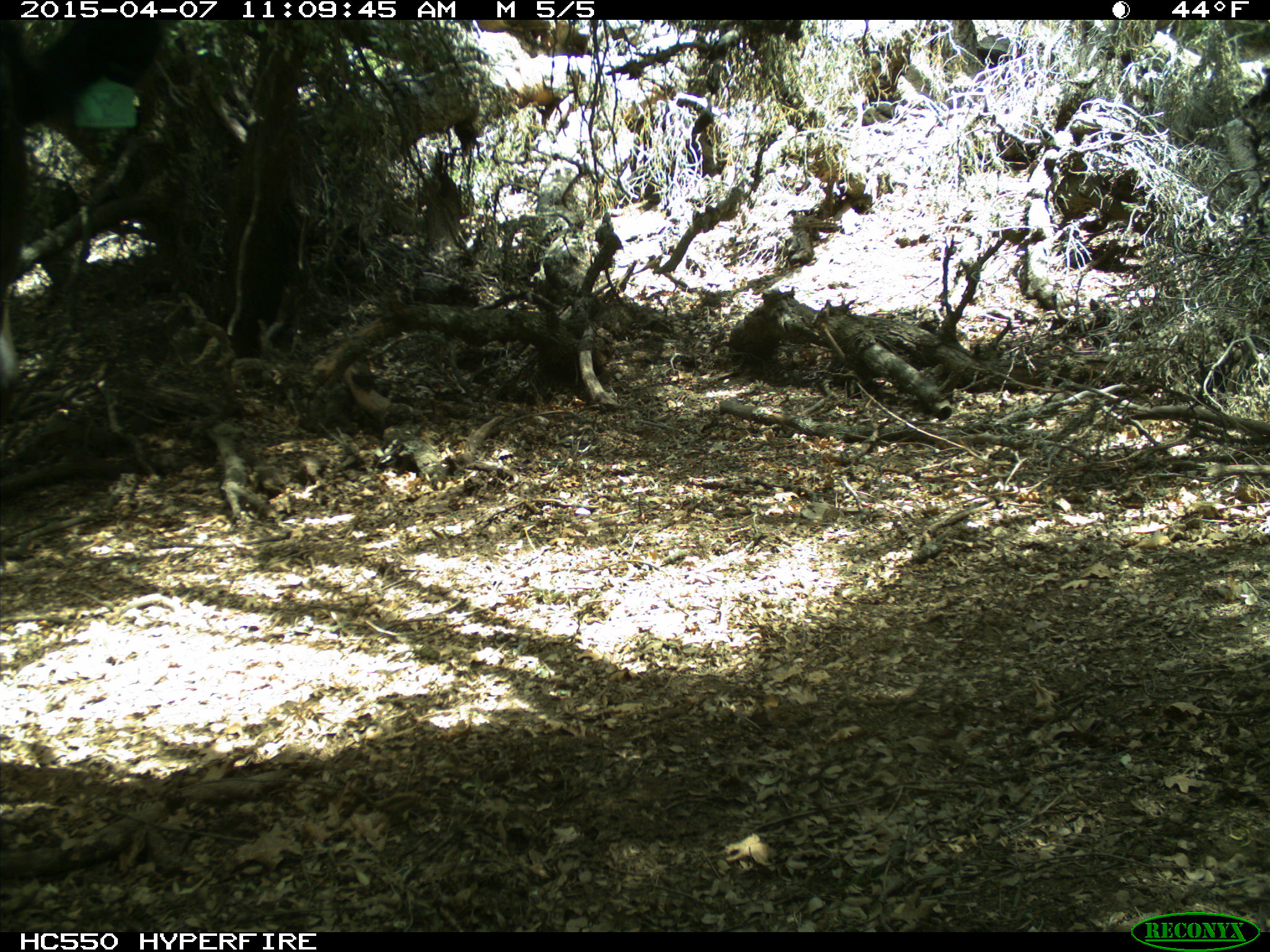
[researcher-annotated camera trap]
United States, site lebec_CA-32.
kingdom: Animalia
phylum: Chordata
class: Mammalia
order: Artiodactyla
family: Bovidae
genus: Bos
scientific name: Bos taurus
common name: domestic cow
Bos taurus (domestic cow).